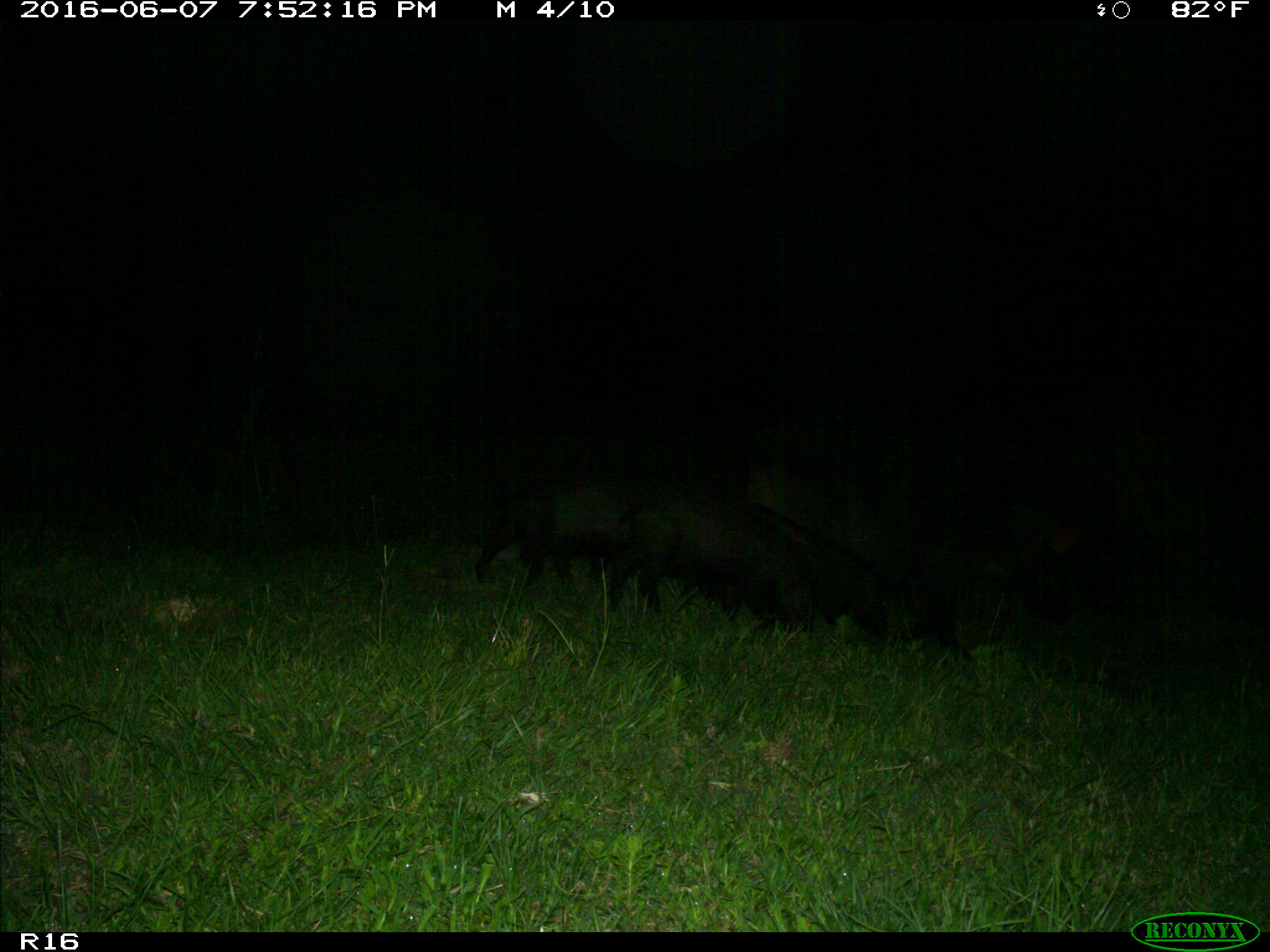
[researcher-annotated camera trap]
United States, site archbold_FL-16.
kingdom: Animalia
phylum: Chordata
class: Mammalia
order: Artiodactyla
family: Suidae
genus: Sus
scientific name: Sus scrofa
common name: wild boar